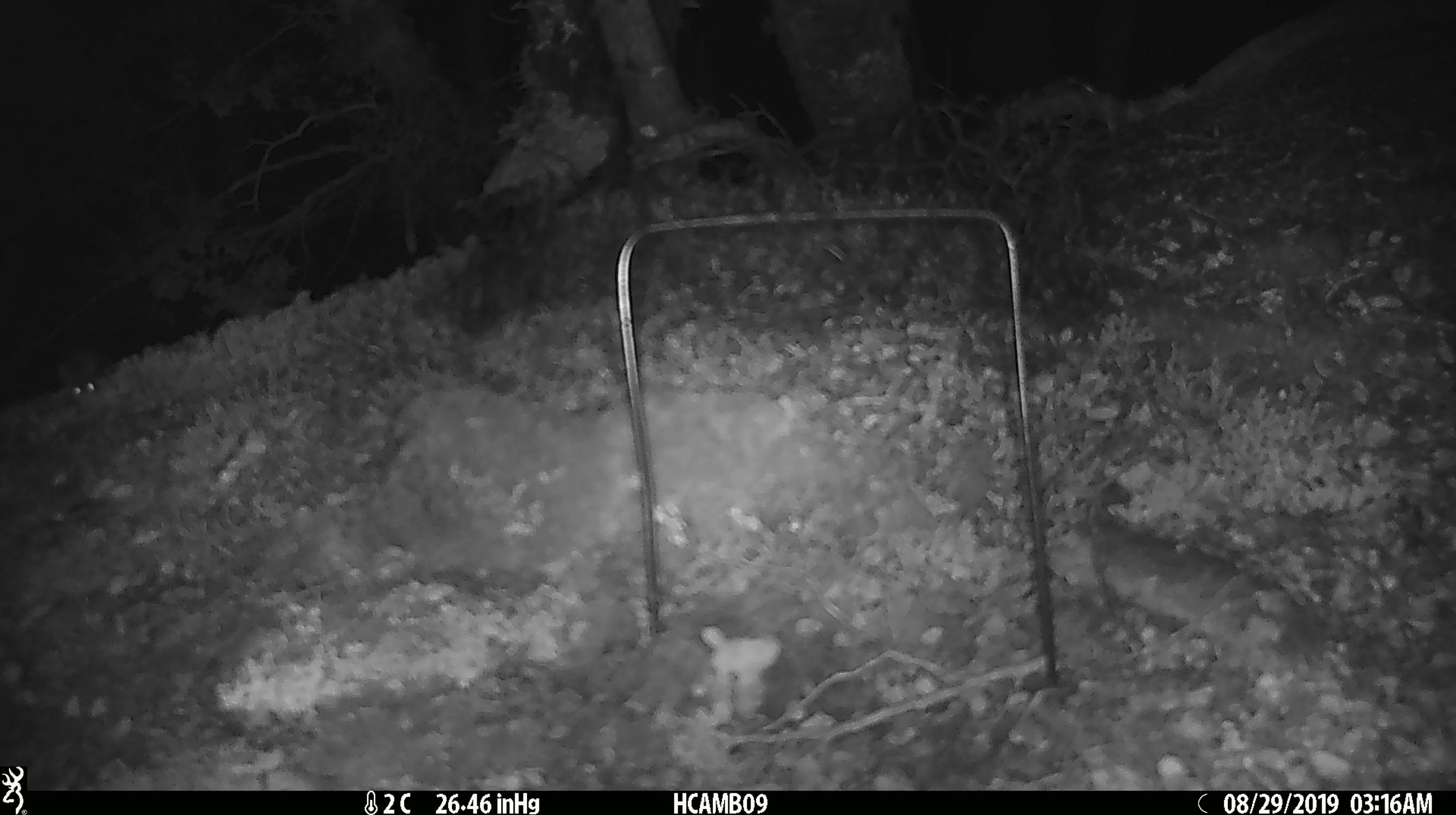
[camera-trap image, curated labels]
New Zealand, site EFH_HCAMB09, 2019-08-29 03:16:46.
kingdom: Animalia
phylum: Chordata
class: Mammalia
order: Rodentia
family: Muridae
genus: Mus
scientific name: Mus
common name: mouse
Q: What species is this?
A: Mouse (Mus).